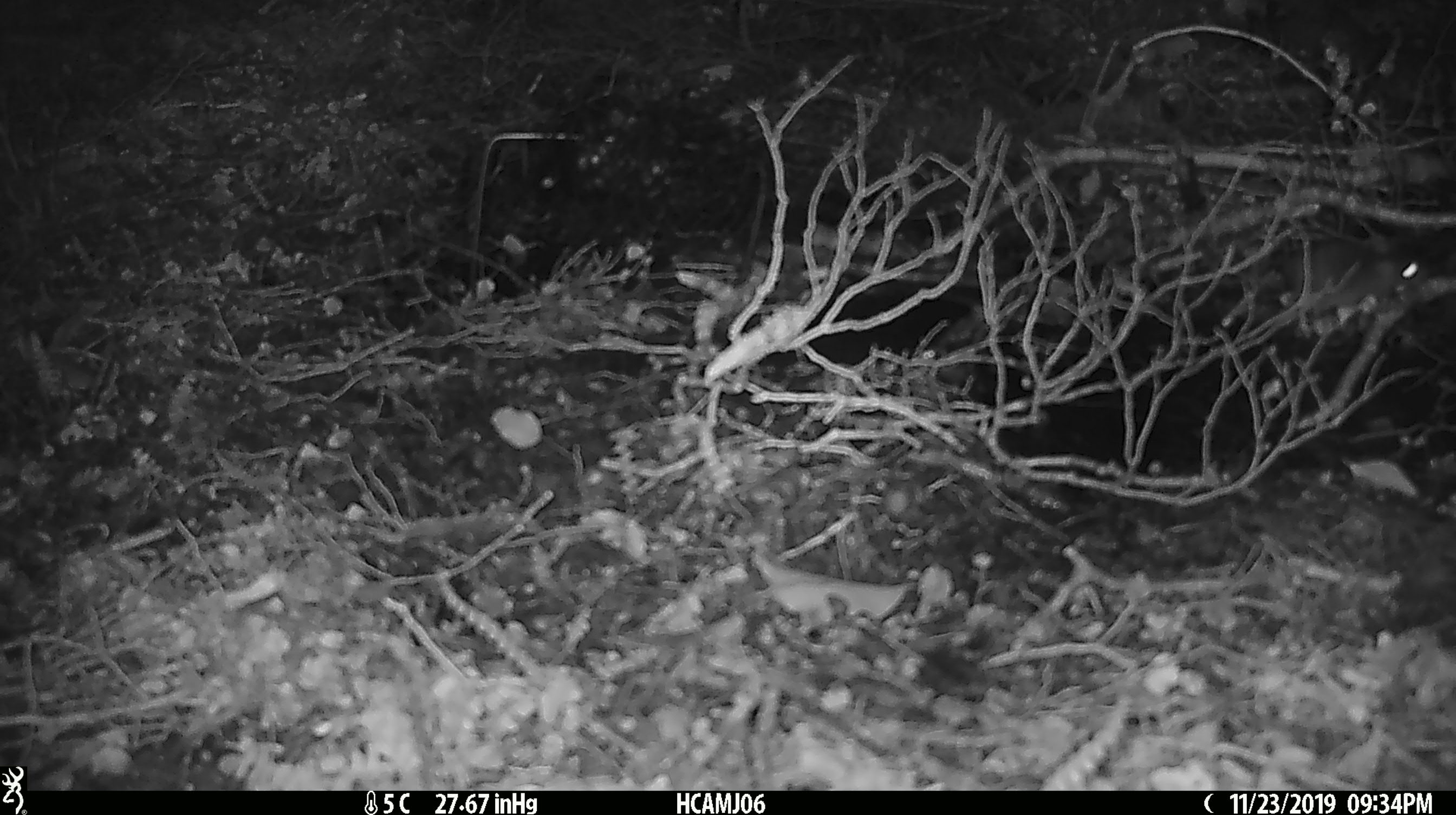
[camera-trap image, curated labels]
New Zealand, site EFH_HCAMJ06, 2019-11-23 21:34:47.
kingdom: Animalia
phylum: Chordata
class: Mammalia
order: Rodentia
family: Muridae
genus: Mus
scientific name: Mus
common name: mouse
Mouse (Mus).